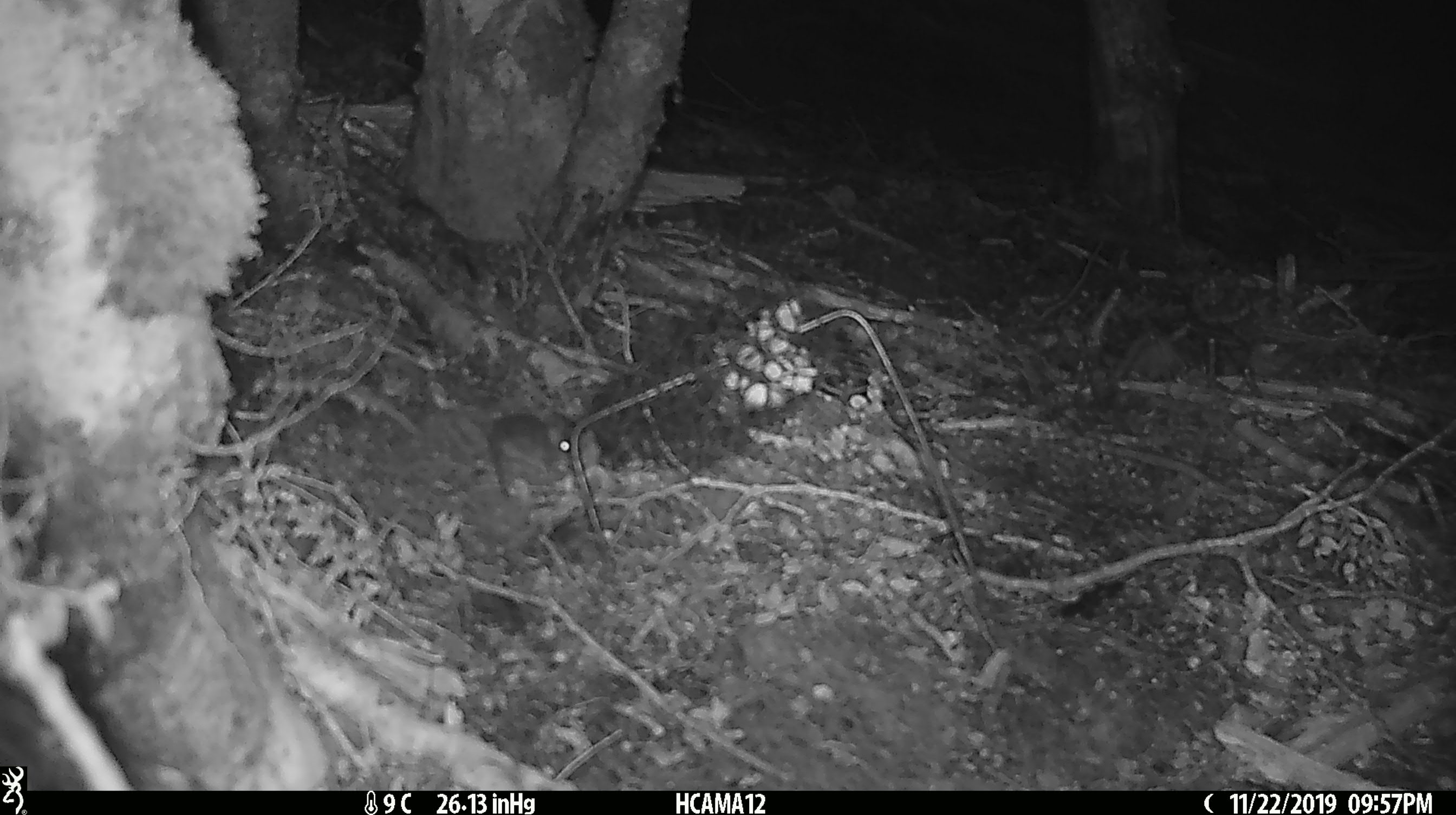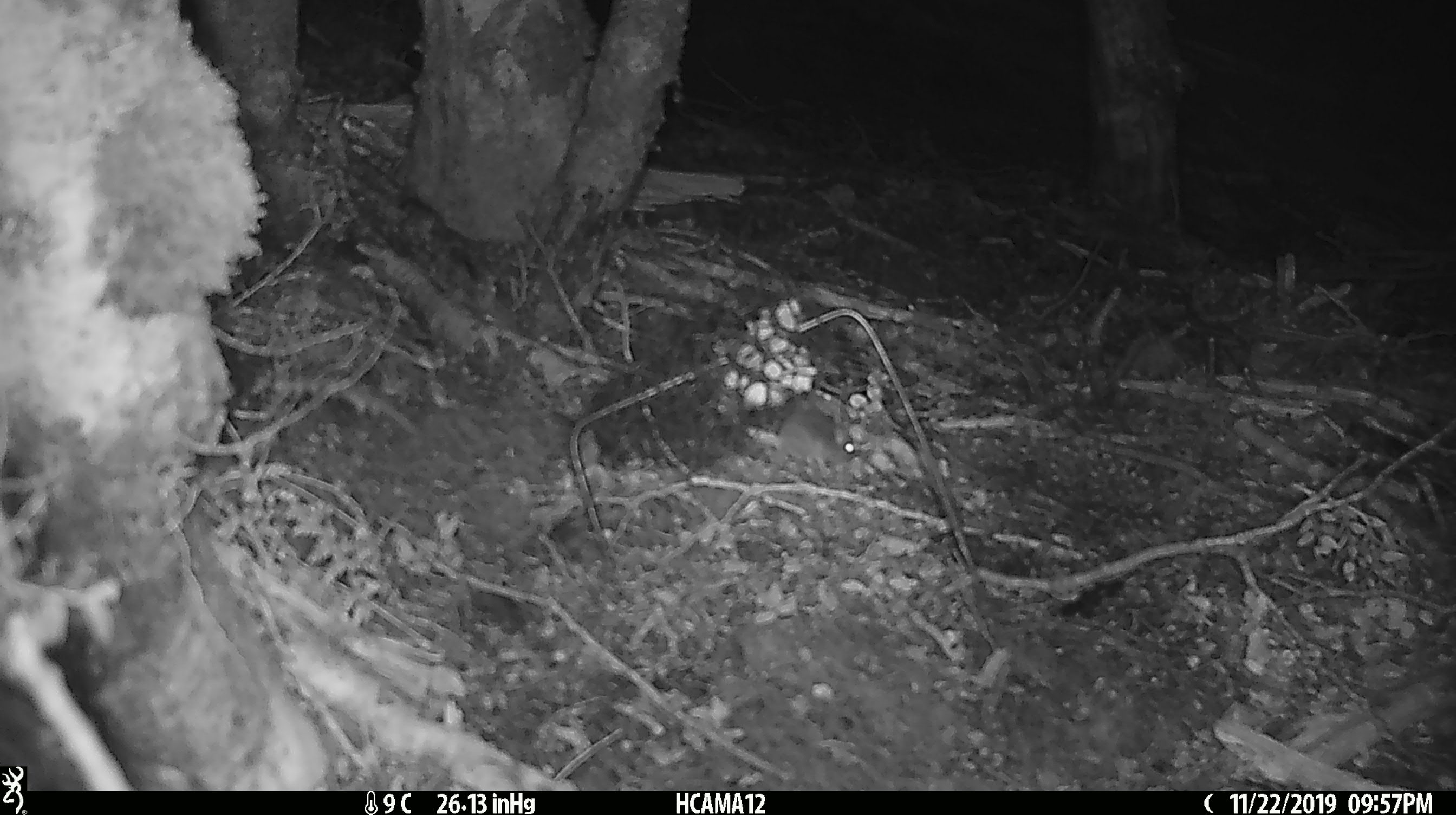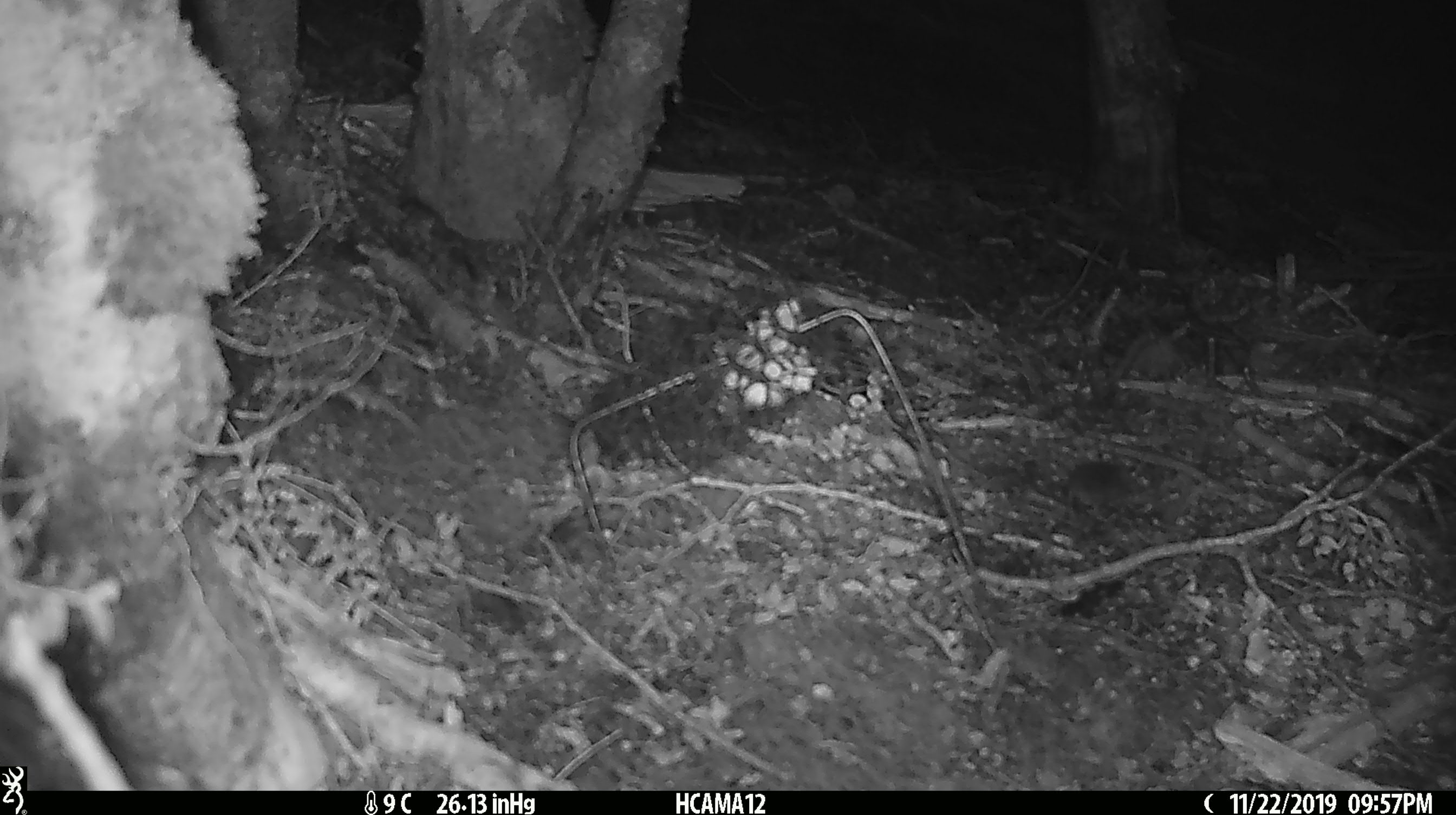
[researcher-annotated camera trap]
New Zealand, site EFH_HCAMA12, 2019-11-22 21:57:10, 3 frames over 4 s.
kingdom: Animalia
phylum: Chordata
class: Mammalia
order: Rodentia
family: Muridae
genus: Mus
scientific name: Mus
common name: mouse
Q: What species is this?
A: Mouse (Mus).